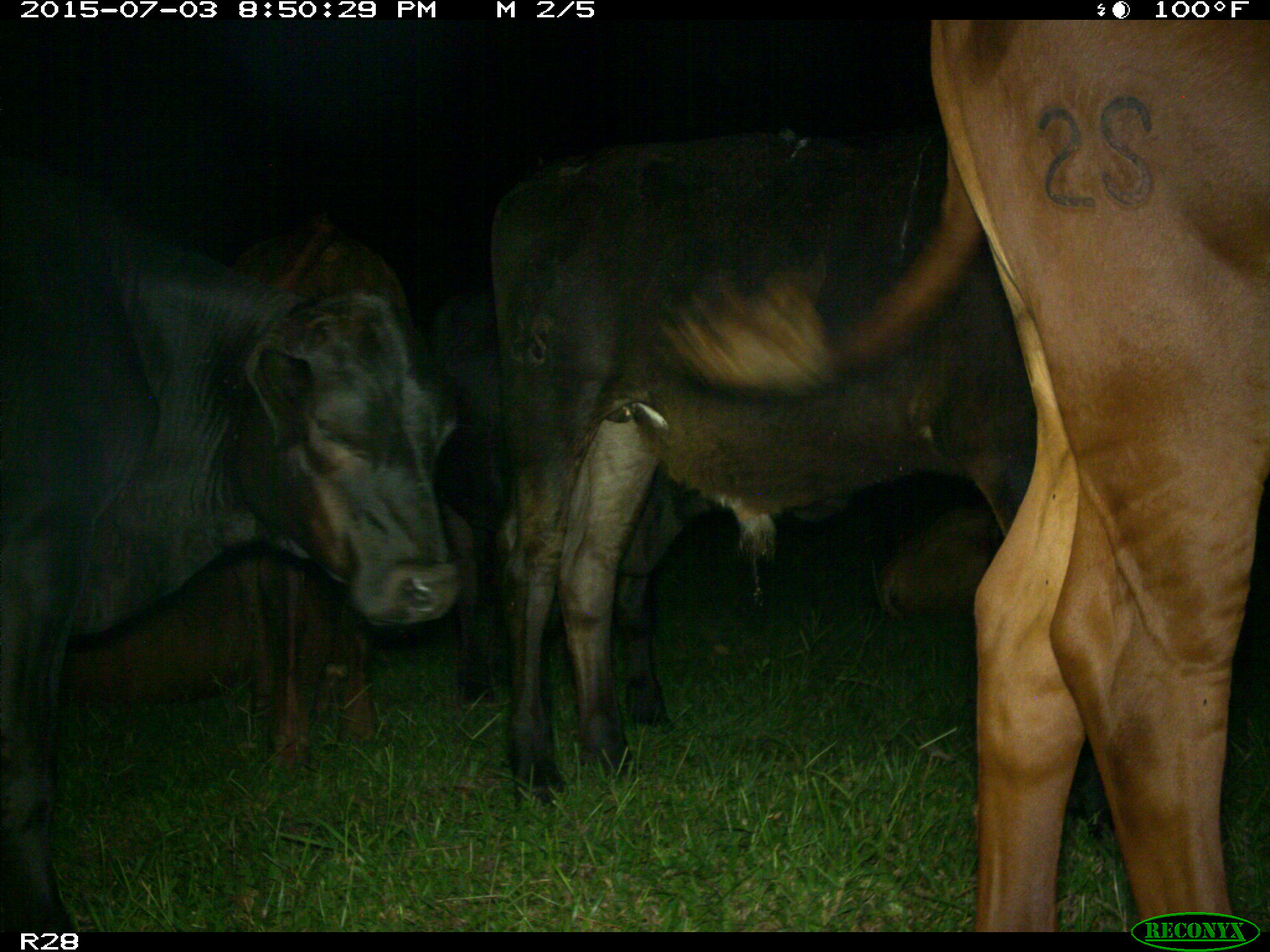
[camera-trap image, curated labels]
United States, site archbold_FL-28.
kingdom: Animalia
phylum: Chordata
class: Mammalia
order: Artiodactyla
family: Bovidae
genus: Bos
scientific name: Bos taurus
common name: domestic cow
Bos taurus (domestic cow).